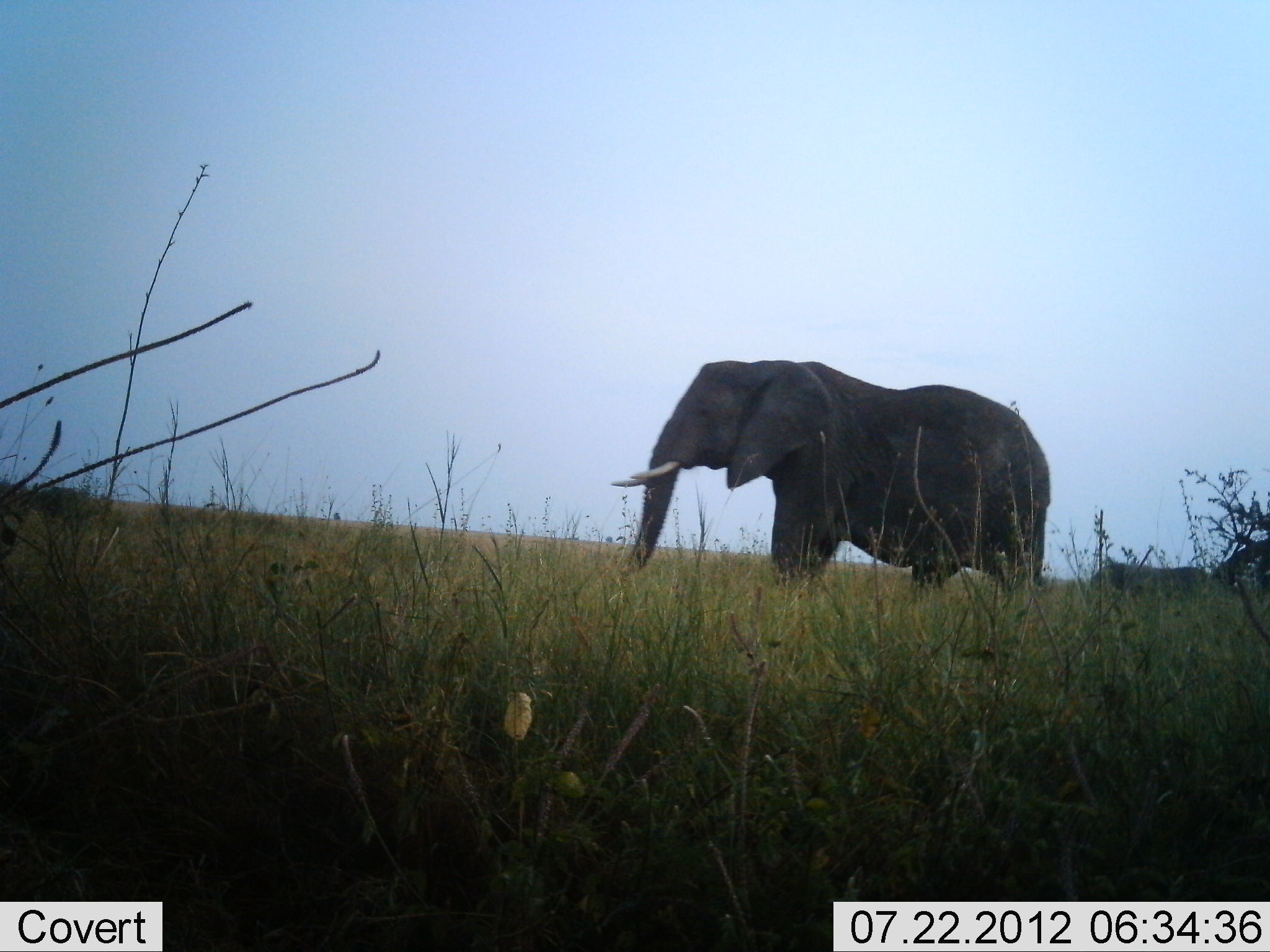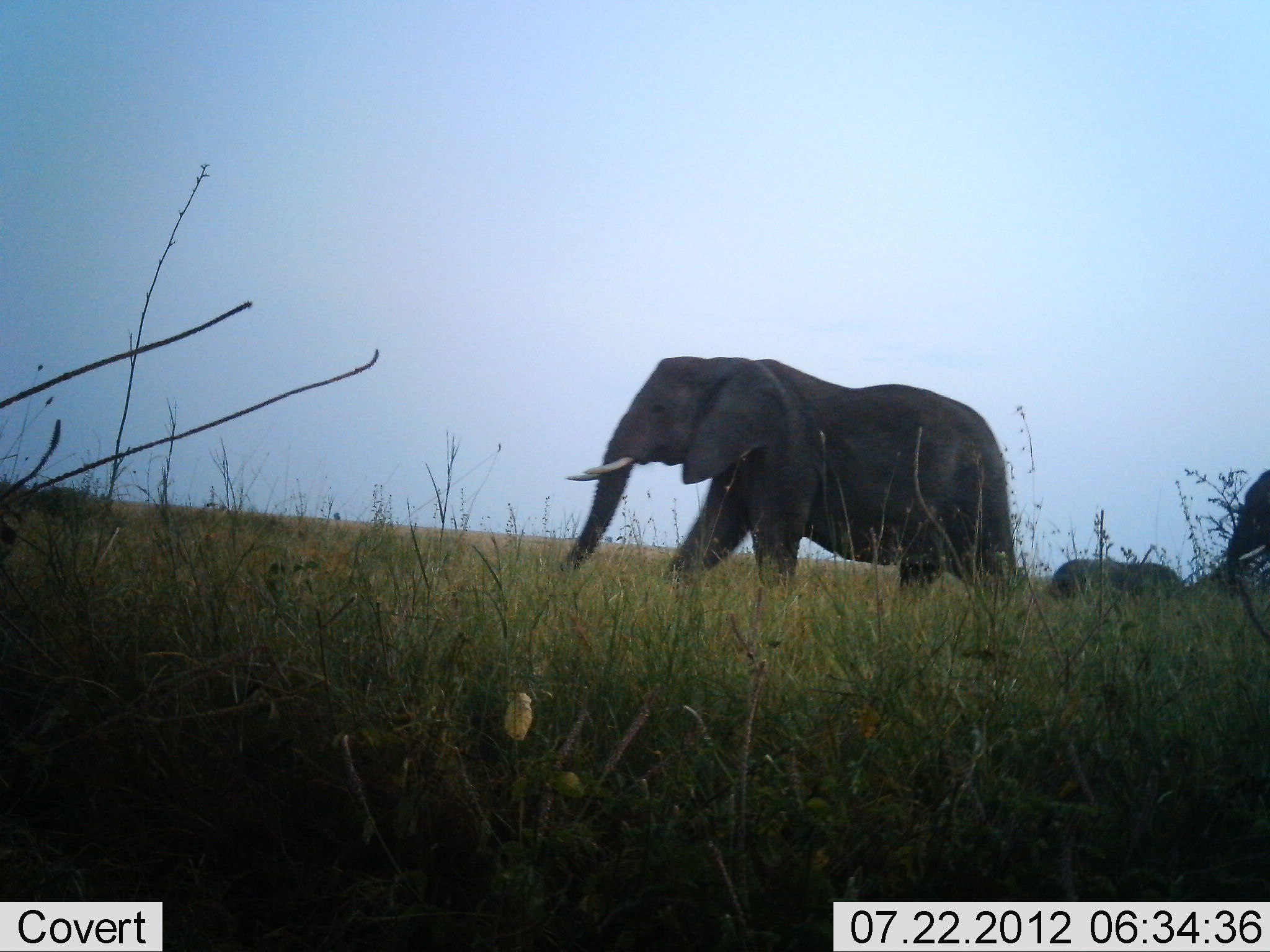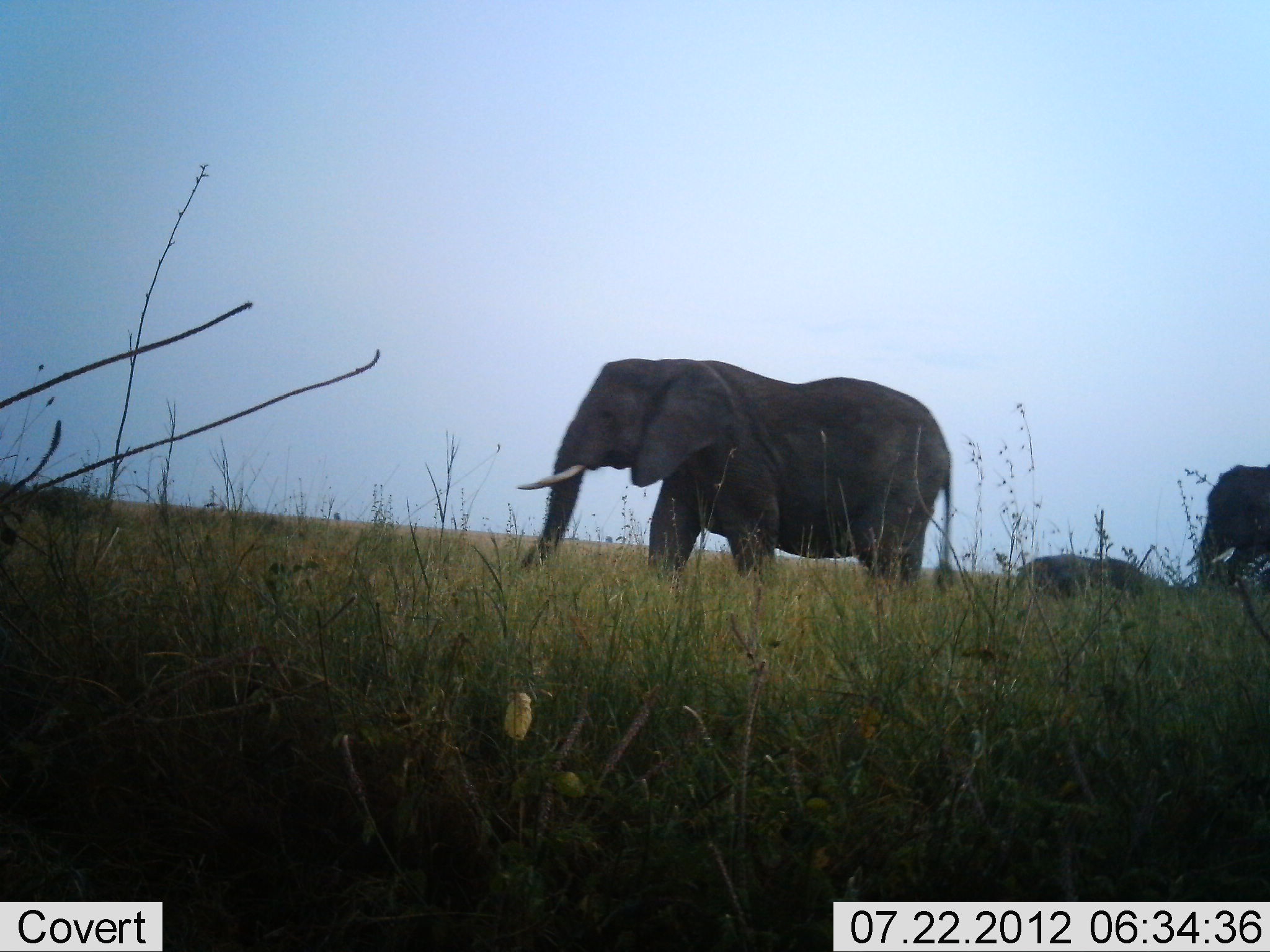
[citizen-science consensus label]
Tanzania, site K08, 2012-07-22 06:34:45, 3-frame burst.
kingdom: Animalia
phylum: Chordata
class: Mammalia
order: Proboscidea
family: Elephantidae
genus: Loxodonta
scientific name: Loxodonta africana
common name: african bush elephant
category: elephant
Elephant (african bush elephant) (Loxodonta africana), count 3. Behavior (volunteer vote fractions): standing 0%, resting 0%, moving 100%, interacting 0%. Young present (vote fraction): 50%. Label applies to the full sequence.